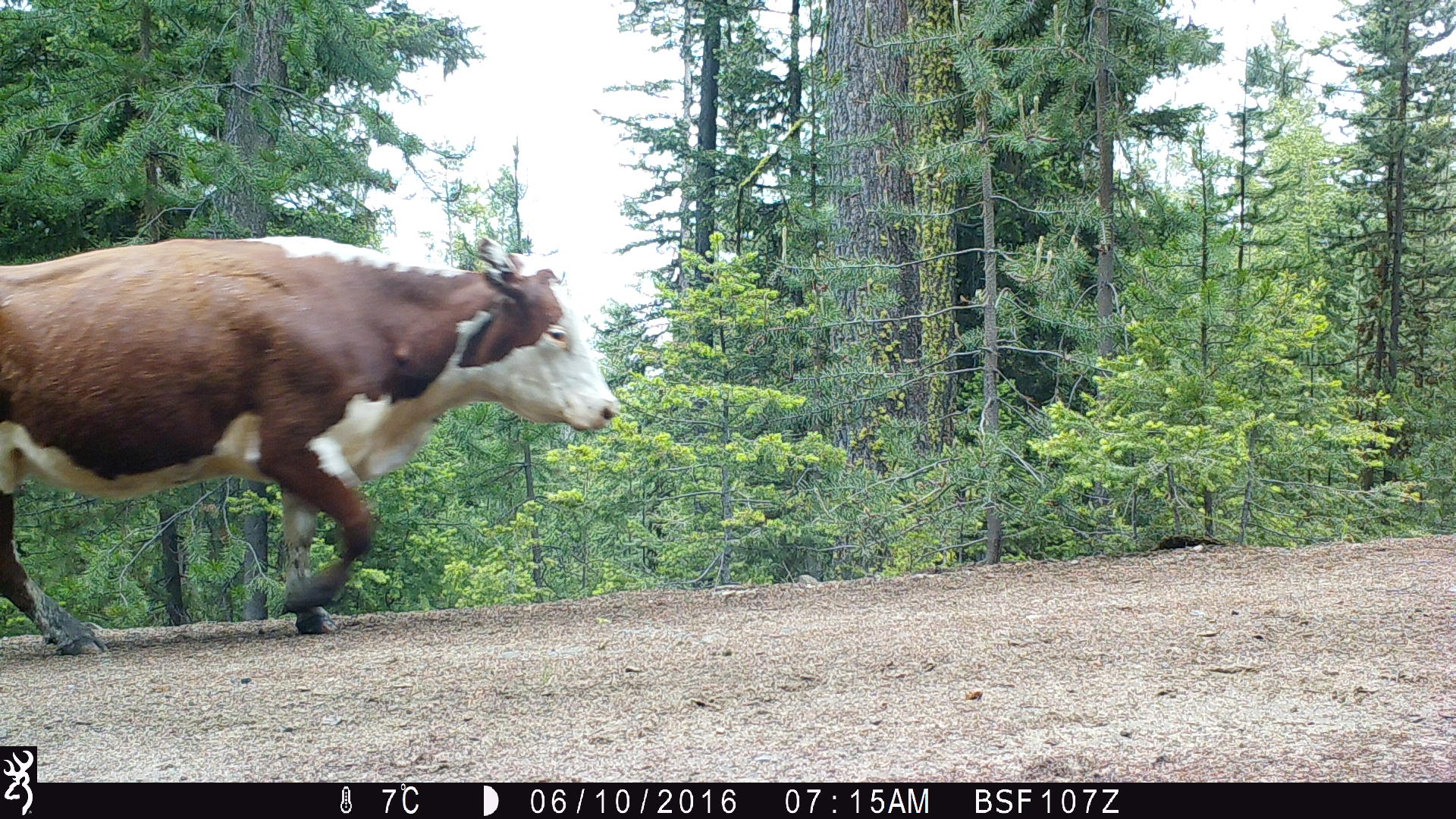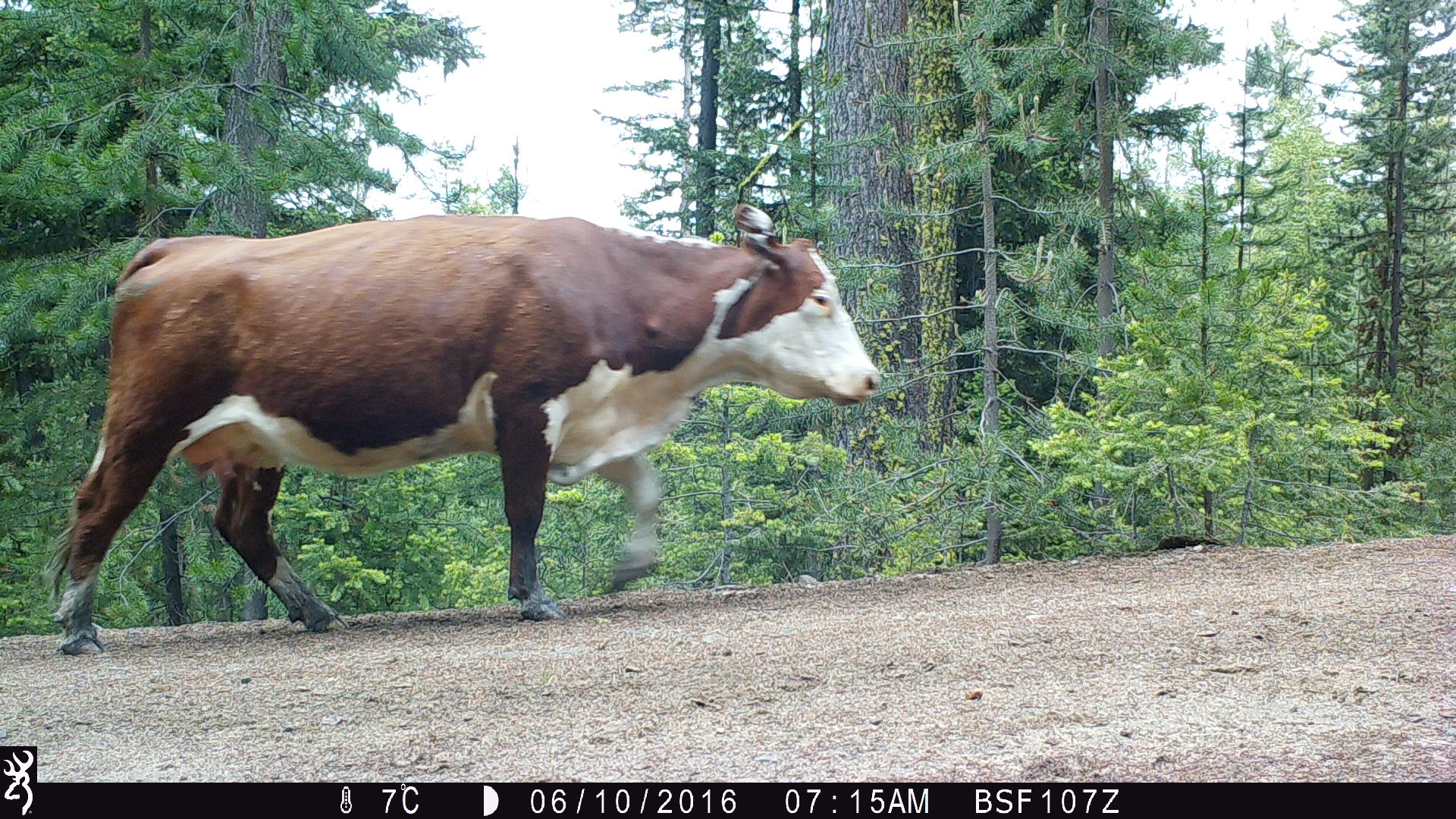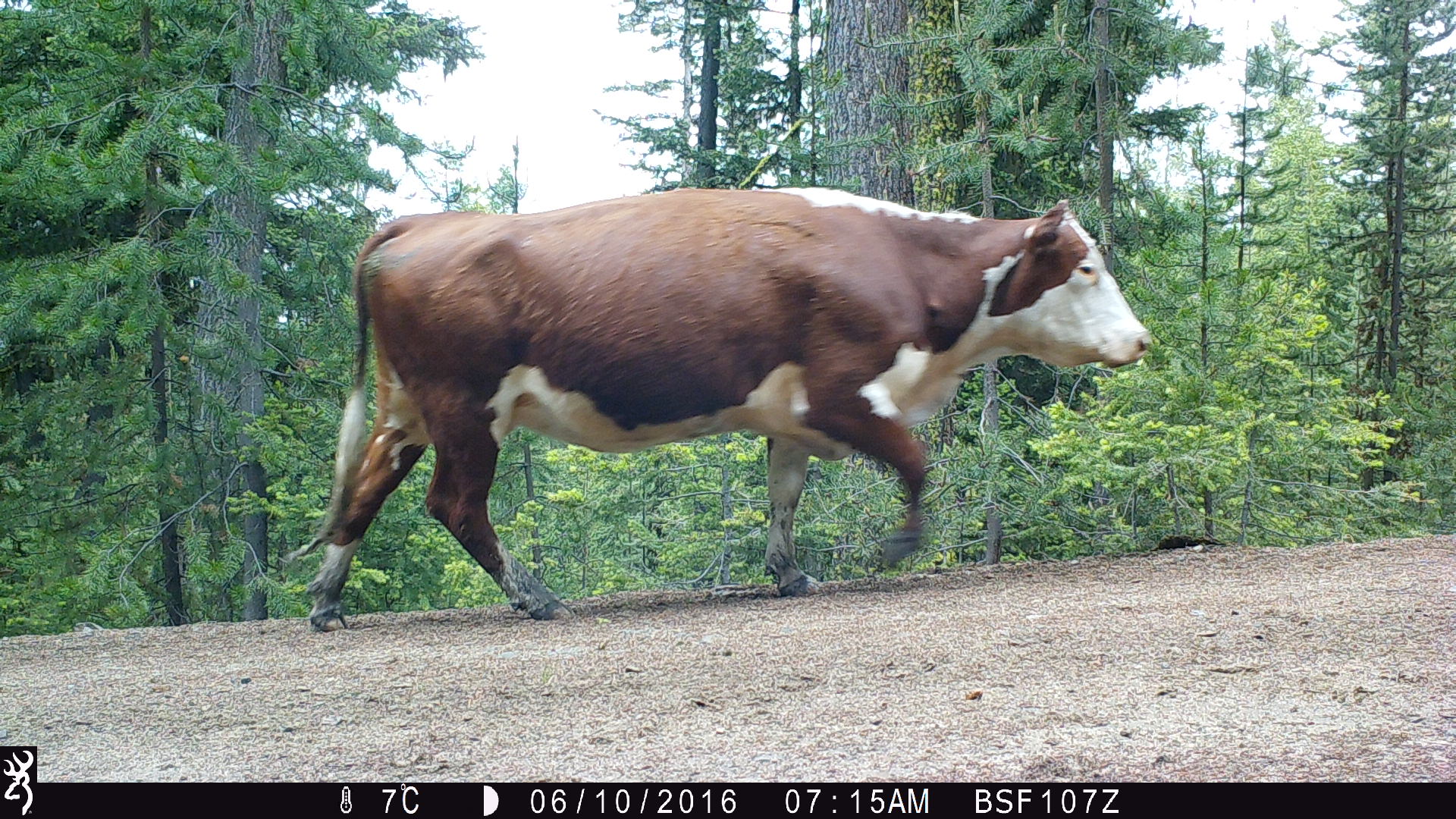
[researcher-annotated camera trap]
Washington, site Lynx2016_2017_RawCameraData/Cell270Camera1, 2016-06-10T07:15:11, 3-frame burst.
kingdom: Animalia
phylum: Chordata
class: Mammalia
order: Artiodactyla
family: Bovidae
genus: Bos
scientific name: Bos taurus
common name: domestic cattle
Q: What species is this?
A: Domestic cattle (Bos taurus).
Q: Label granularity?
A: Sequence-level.